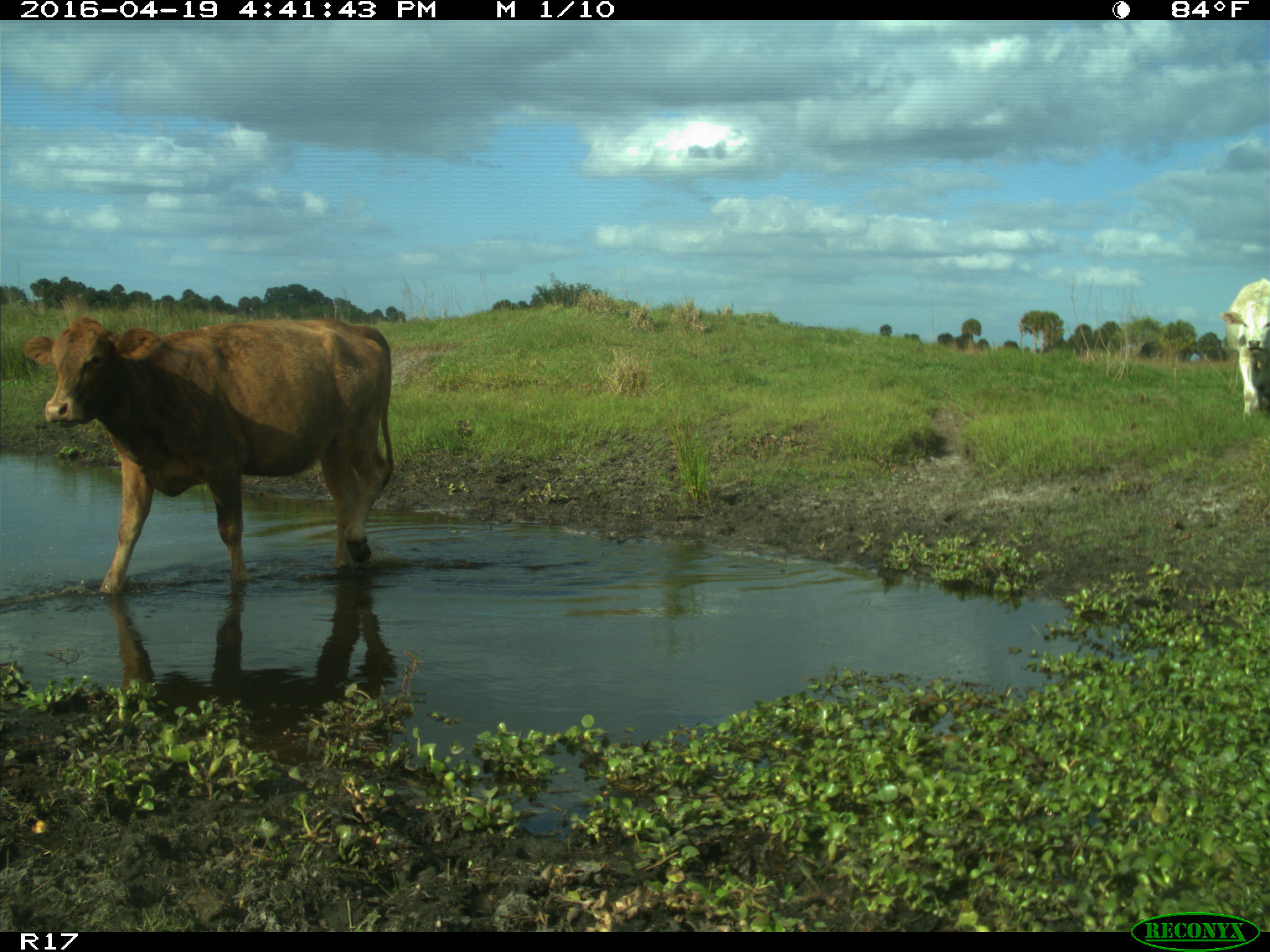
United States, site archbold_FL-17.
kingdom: Animalia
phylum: Chordata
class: Mammalia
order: Artiodactyla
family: Bovidae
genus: Bos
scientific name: Bos taurus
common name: domestic cow